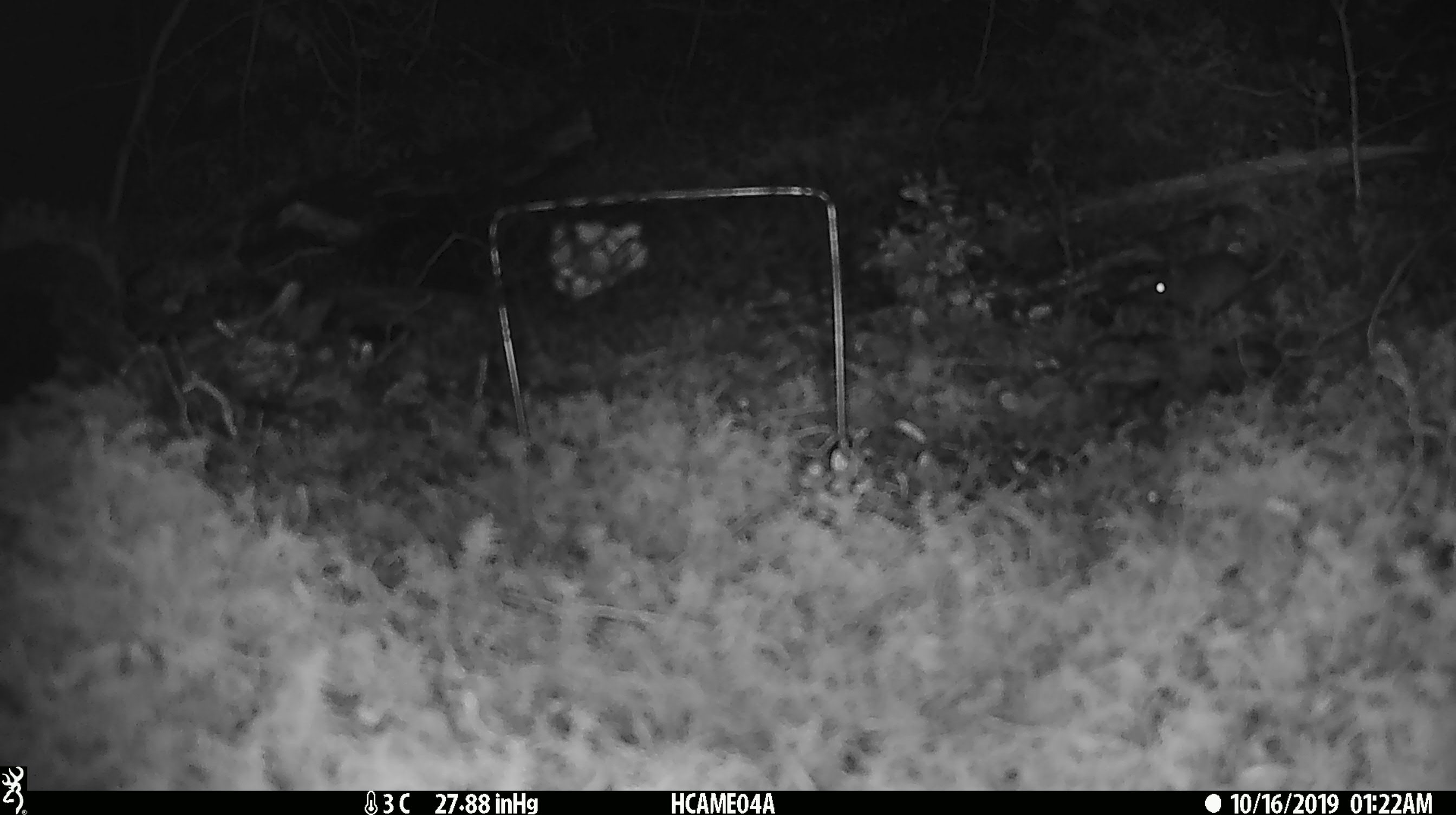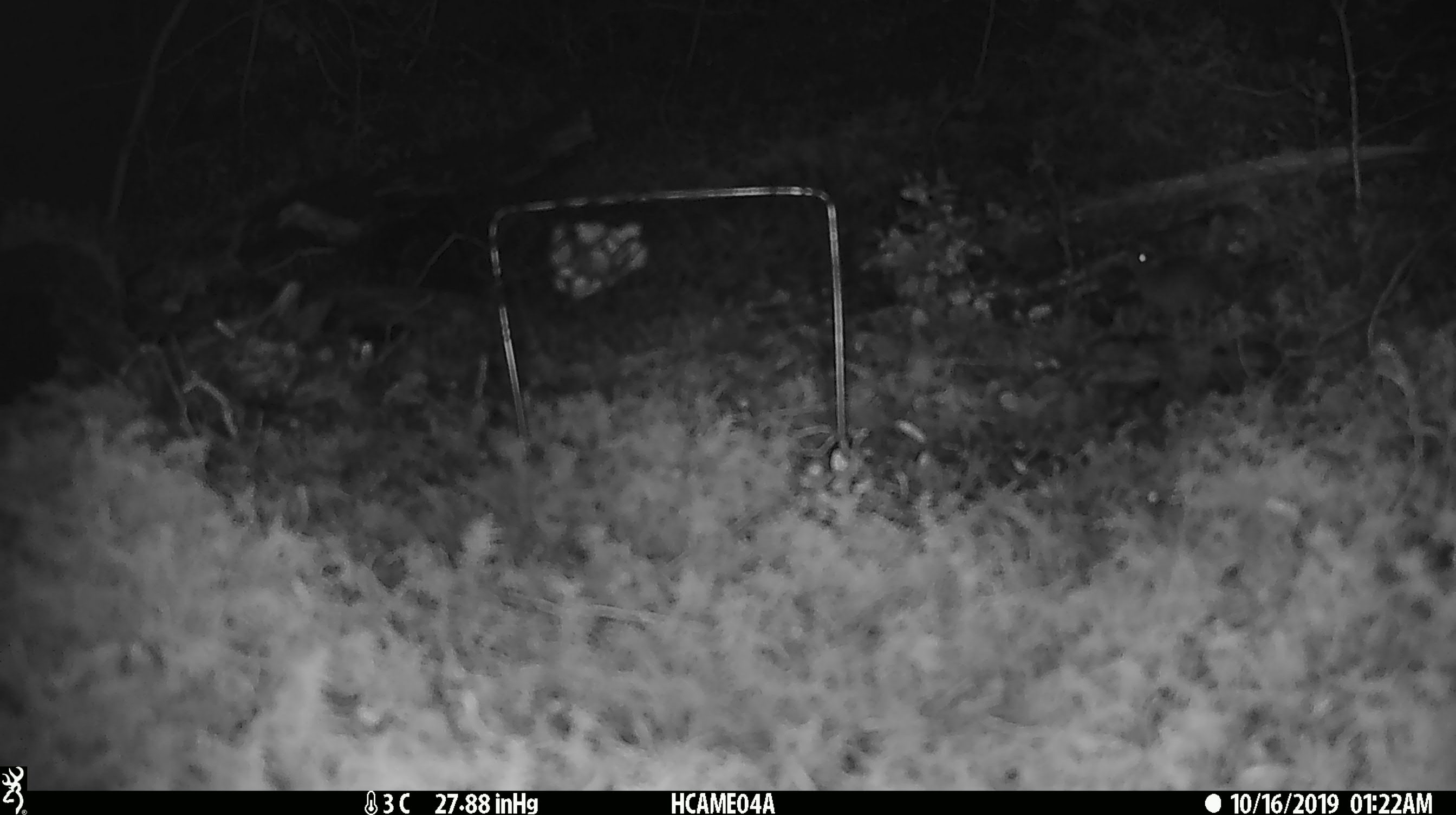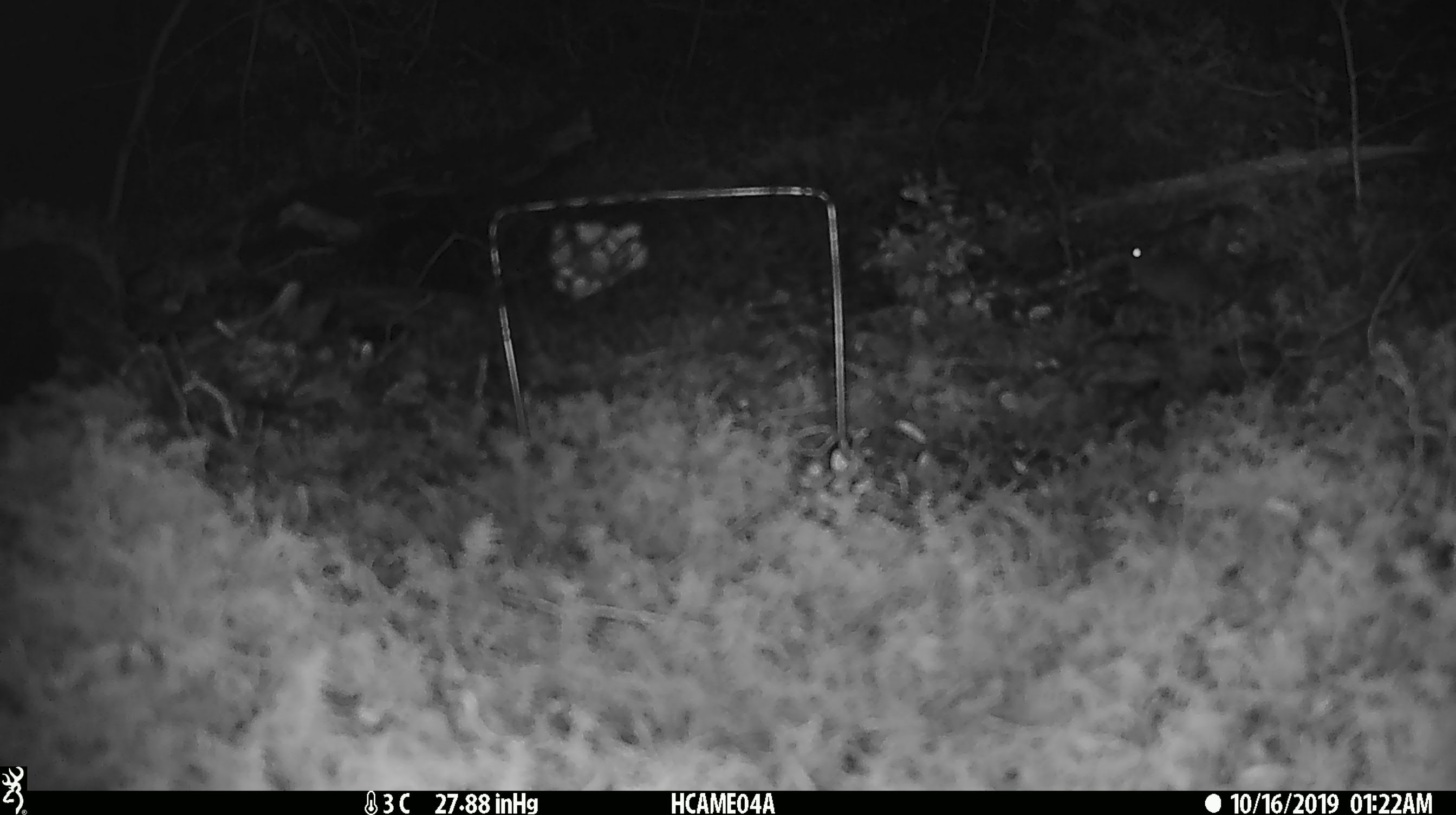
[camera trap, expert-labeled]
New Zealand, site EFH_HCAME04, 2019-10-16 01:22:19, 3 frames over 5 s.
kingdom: Animalia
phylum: Chordata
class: Mammalia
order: Rodentia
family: Muridae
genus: Mus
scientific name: Mus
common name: mouse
Mouse (Mus).